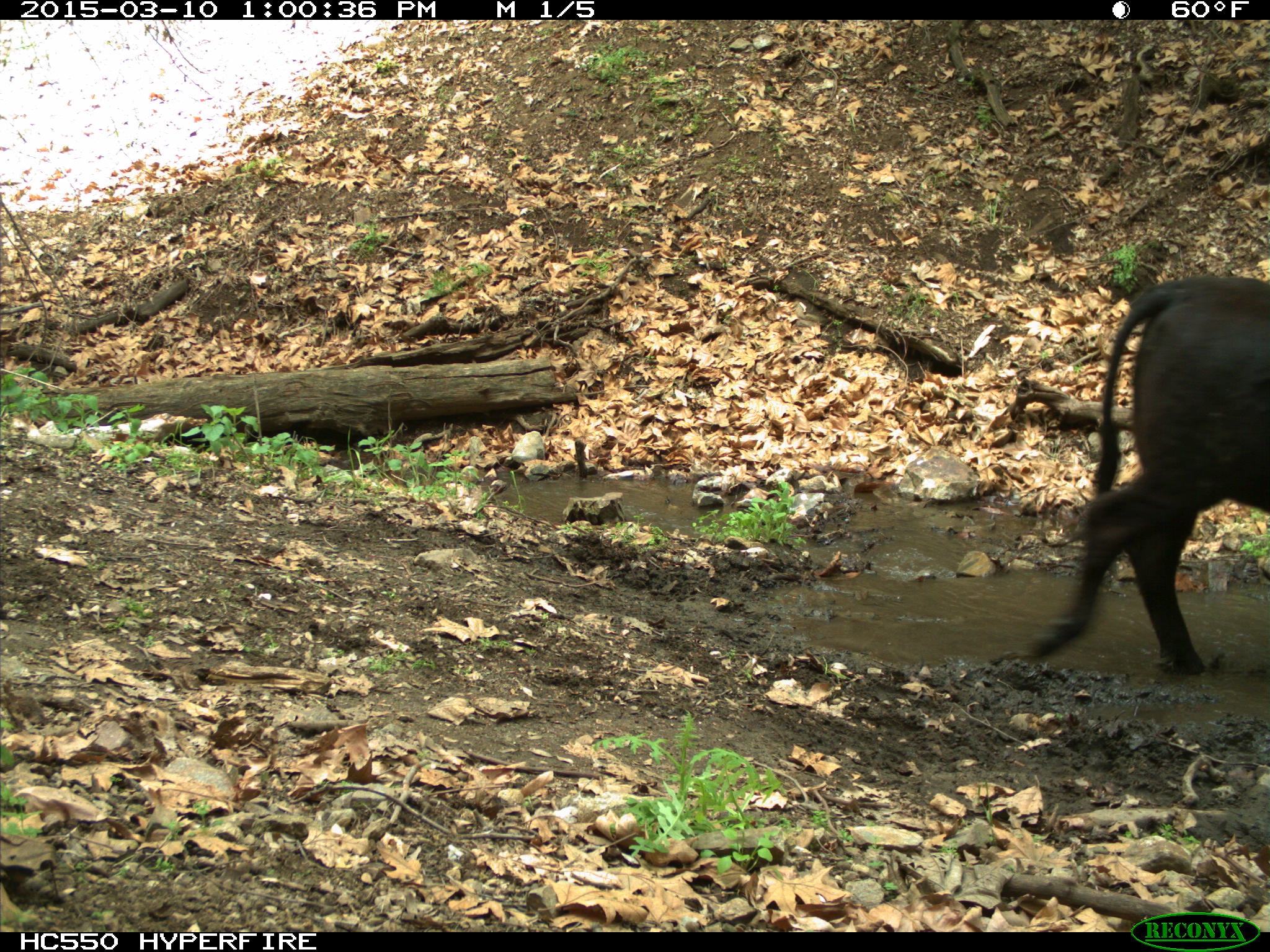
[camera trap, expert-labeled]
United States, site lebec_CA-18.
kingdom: Animalia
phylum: Chordata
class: Mammalia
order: Artiodactyla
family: Bovidae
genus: Bos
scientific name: Bos taurus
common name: domestic cow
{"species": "Bos taurus (domestic cow)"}